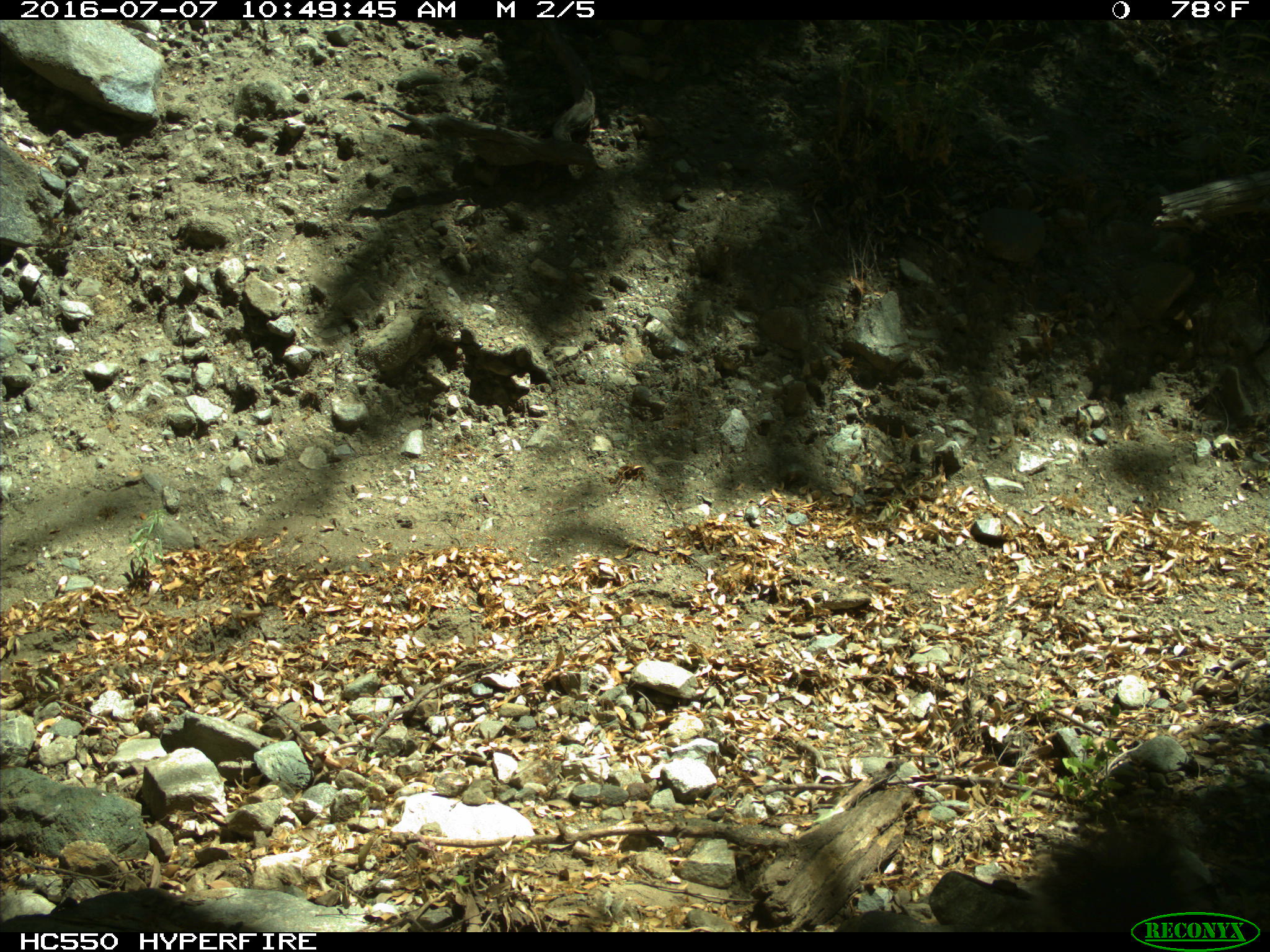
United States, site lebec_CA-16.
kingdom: Animalia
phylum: Chordata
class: Mammalia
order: Rodentia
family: Sciuridae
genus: Sciurus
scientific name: Sciurus carolinensis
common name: eastern gray squirrel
Sciurus carolinensis (eastern gray squirrel).